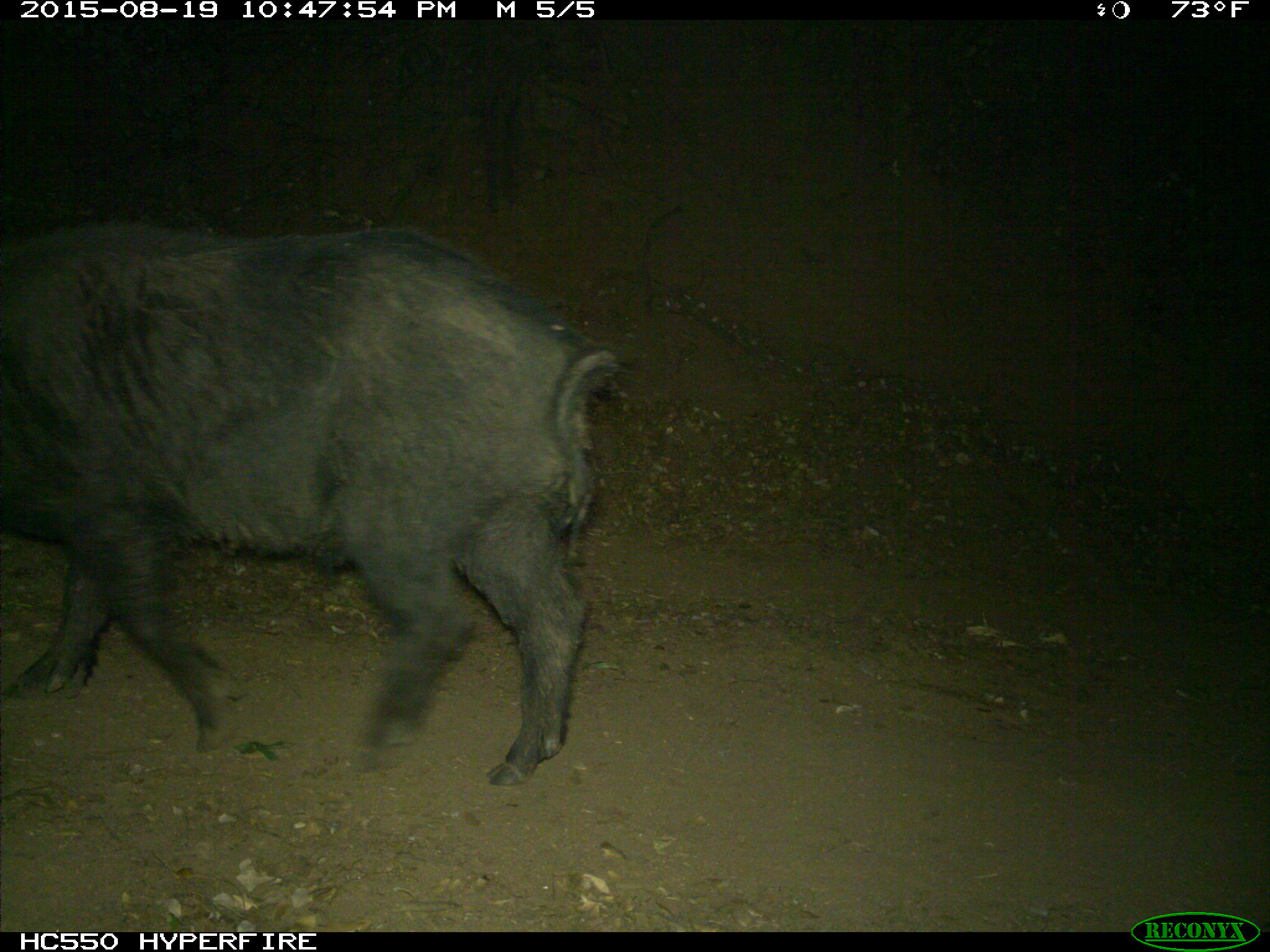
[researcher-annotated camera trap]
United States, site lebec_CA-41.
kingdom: Animalia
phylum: Chordata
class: Mammalia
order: Artiodactyla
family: Suidae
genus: Sus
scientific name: Sus scrofa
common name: wild boar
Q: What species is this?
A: Sus scrofa (wild boar).